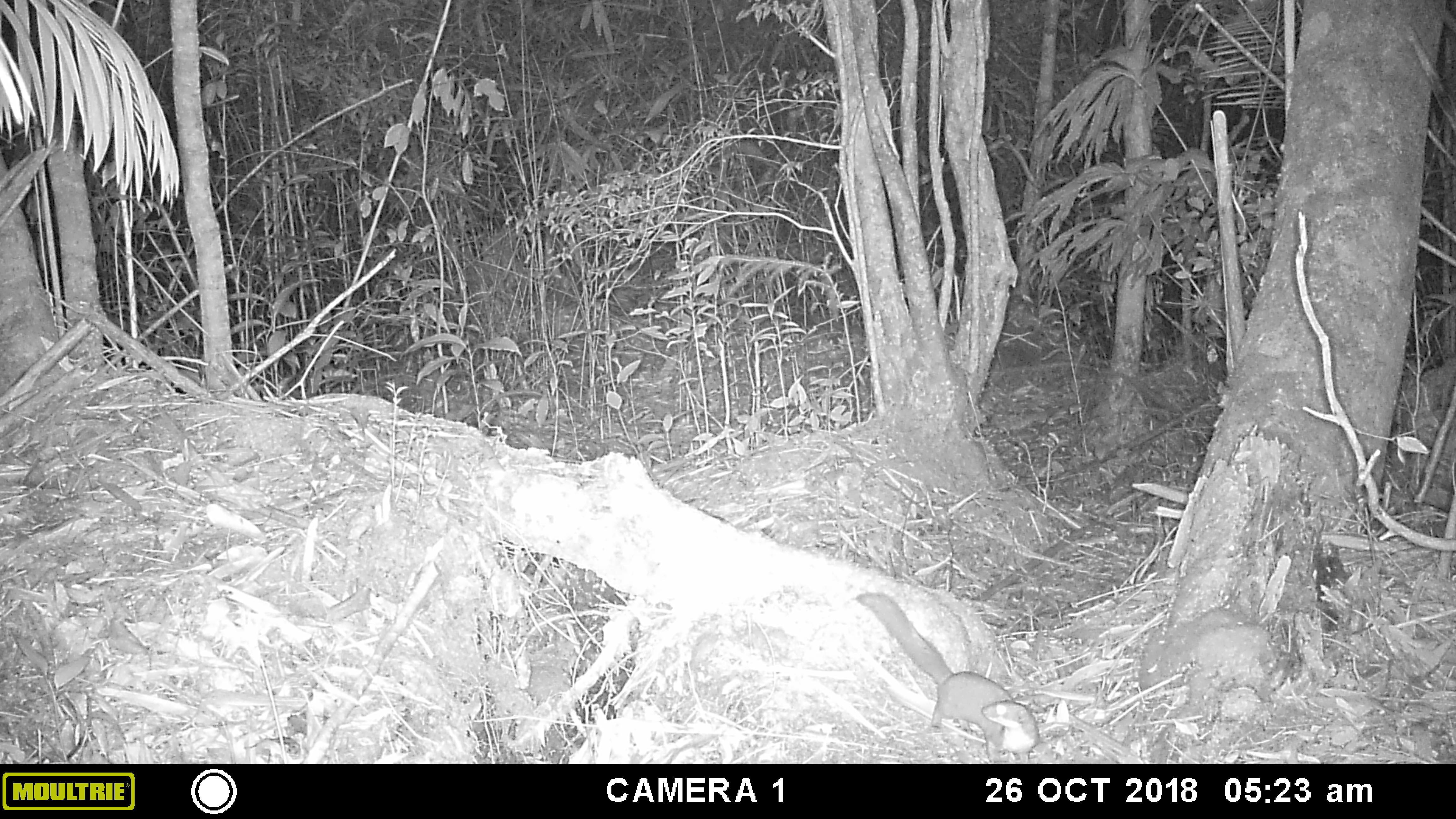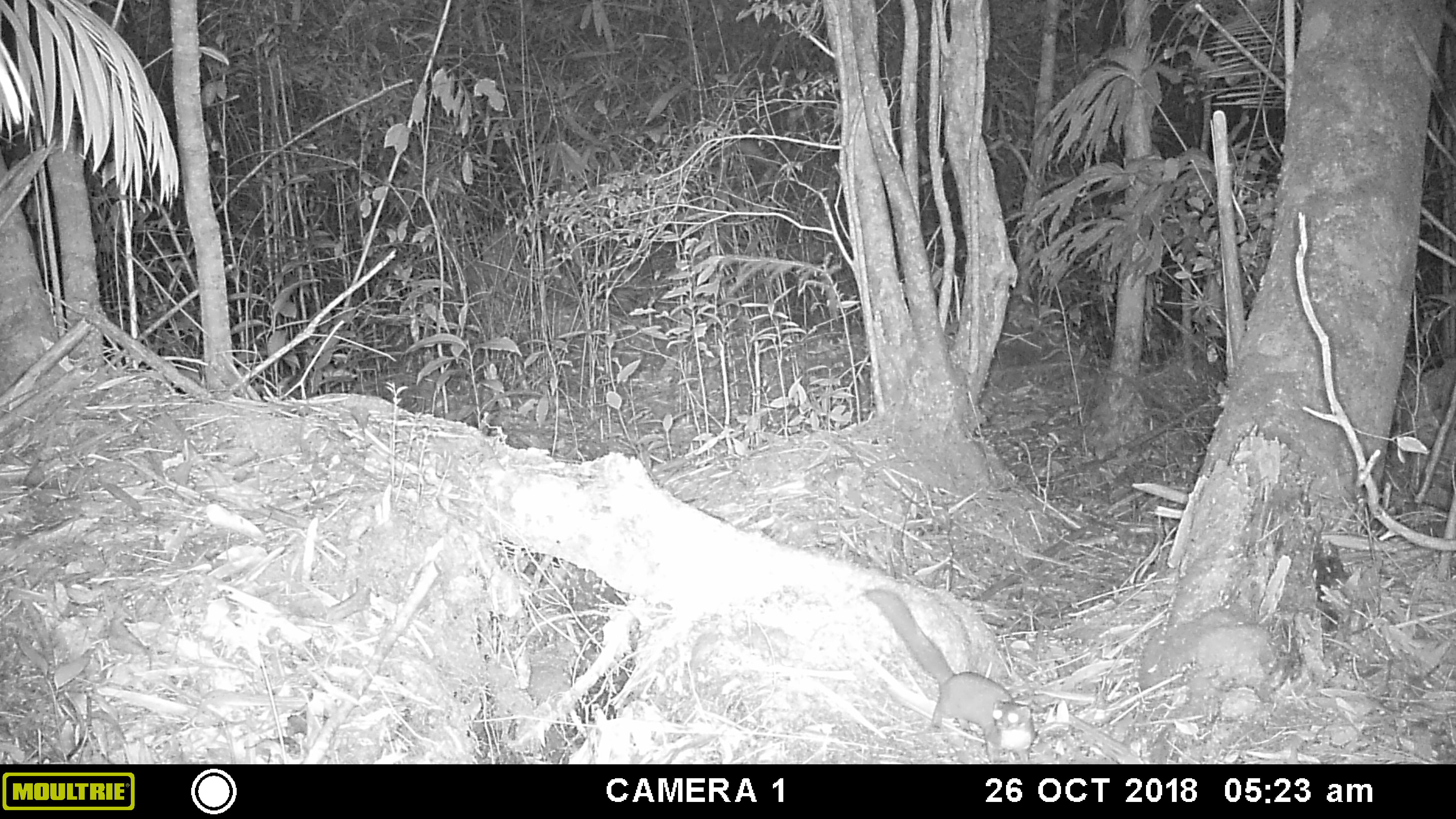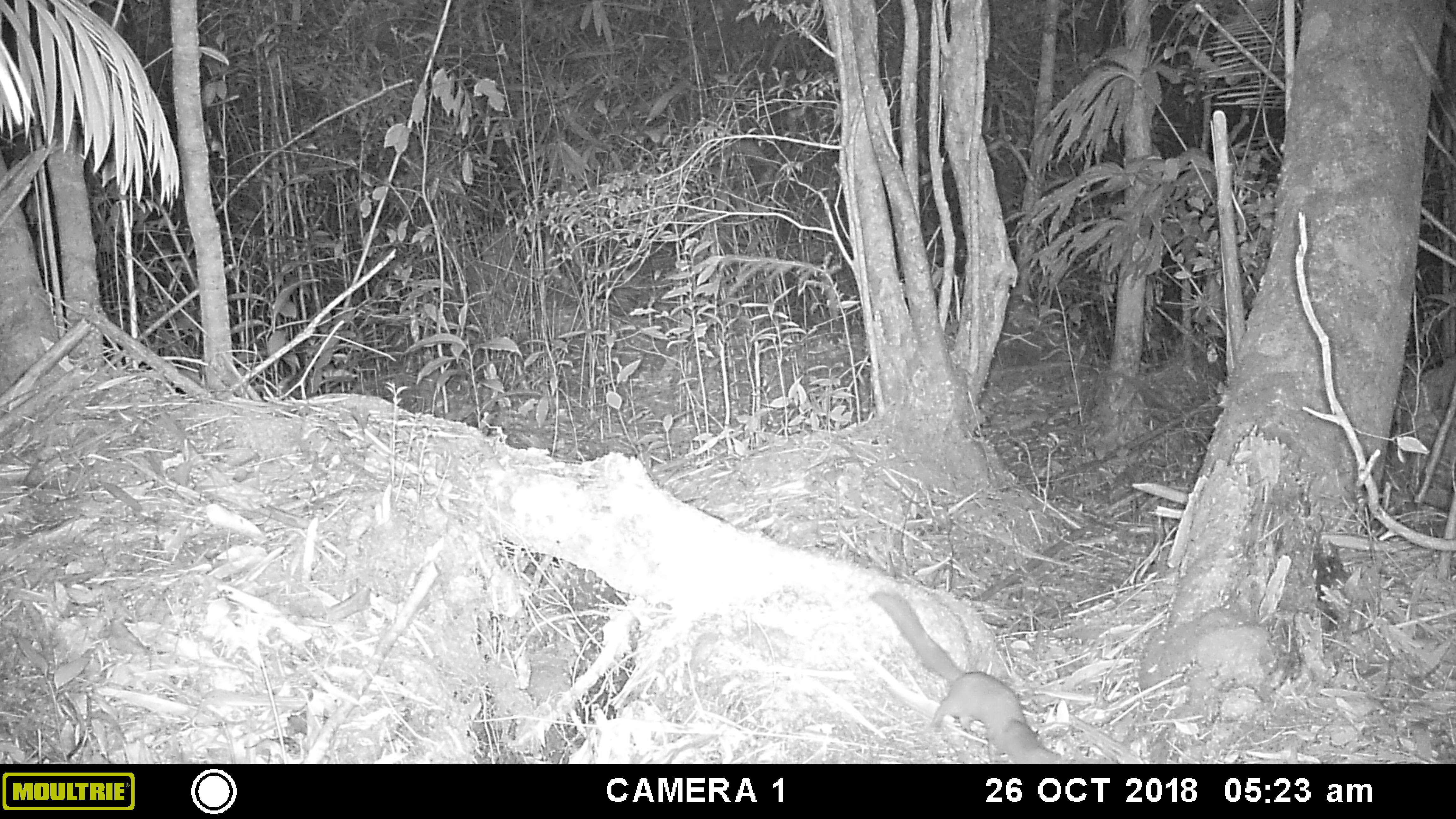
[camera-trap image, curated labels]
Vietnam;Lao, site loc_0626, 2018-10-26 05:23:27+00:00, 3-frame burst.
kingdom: Animalia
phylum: Chordata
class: Mammalia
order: Carnivora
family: Mustelidae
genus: Mustela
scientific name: Mustela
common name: weasel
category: unidentified weasel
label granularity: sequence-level